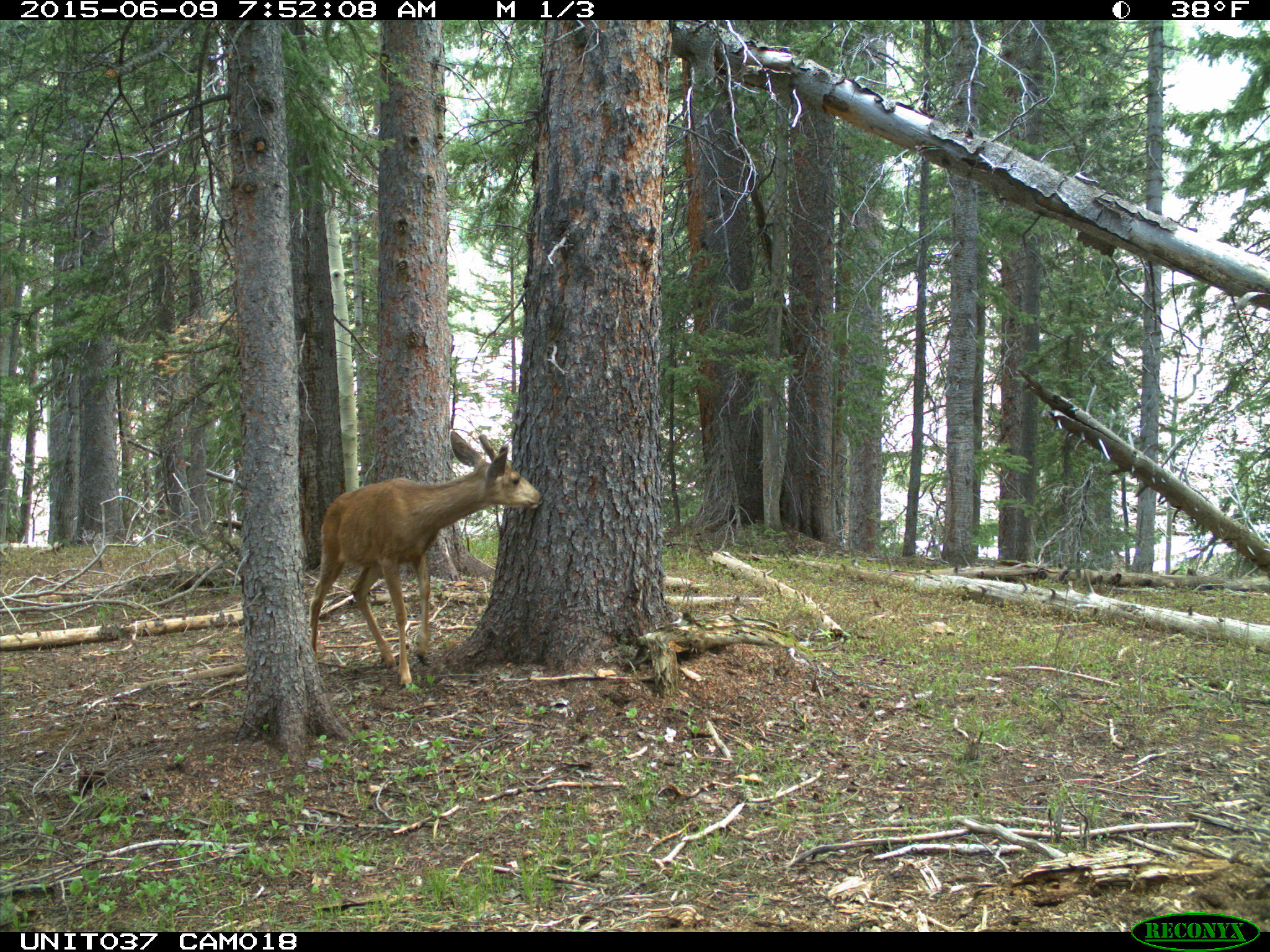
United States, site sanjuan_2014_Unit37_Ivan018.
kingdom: Animalia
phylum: Chordata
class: Mammalia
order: Artiodactyla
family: Cervidae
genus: Odocoileus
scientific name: Odocoileus hemionus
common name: mule deer